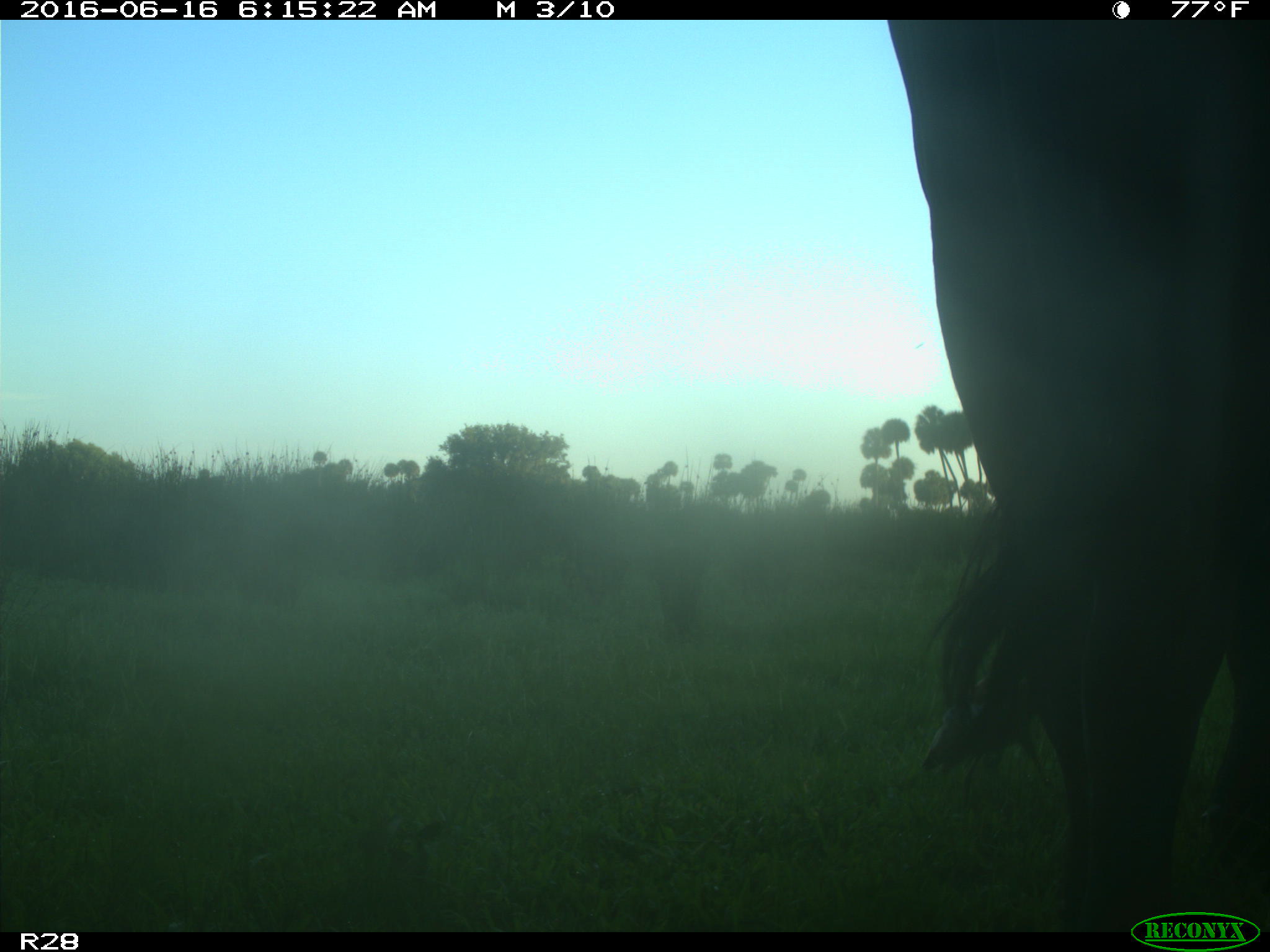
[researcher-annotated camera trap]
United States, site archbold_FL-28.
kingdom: Animalia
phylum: Chordata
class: Mammalia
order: Artiodactyla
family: Bovidae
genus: Bos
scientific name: Bos taurus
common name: domestic cow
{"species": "Bos taurus (domestic cow)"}